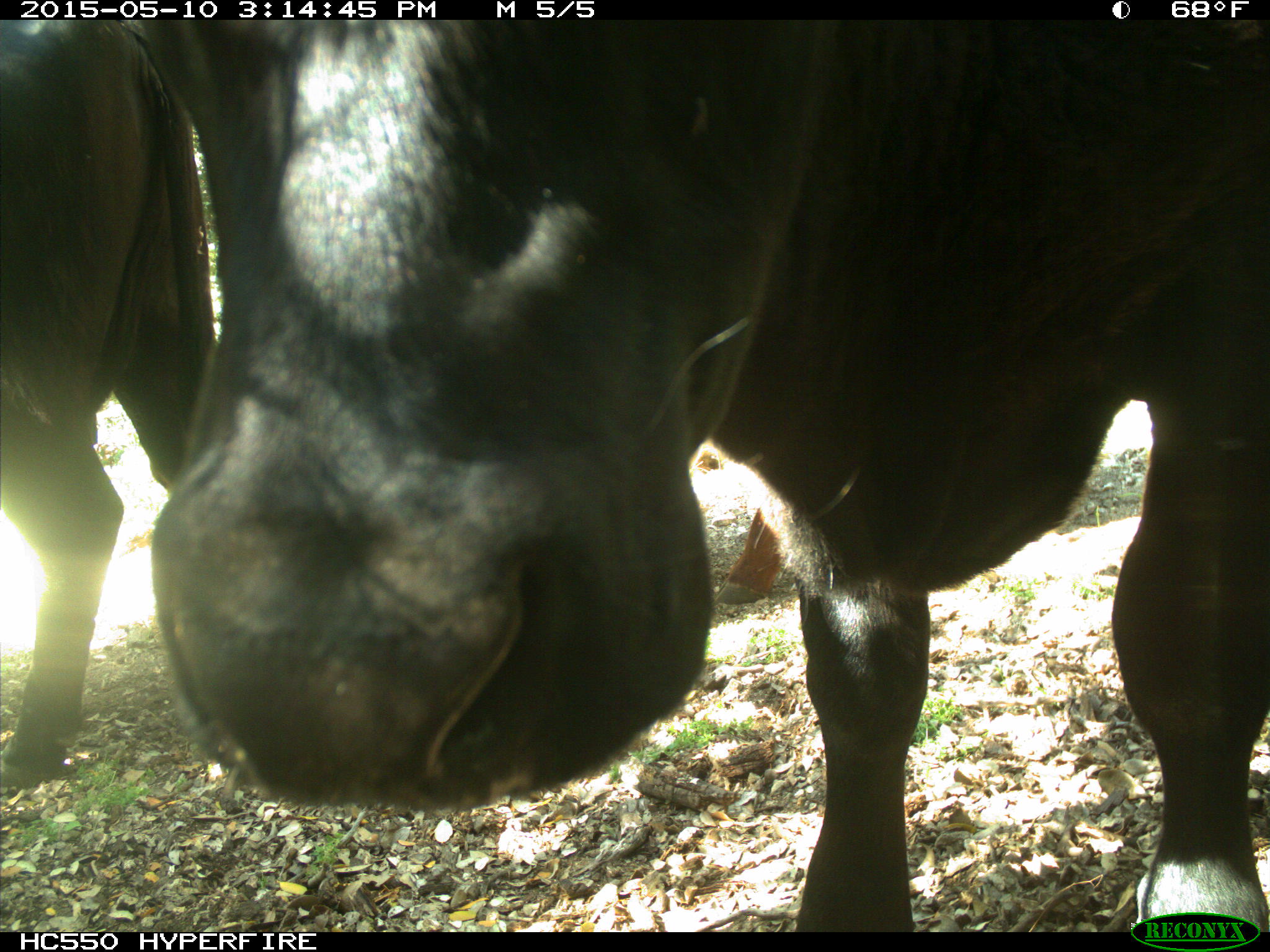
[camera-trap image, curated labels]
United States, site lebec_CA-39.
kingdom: Animalia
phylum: Chordata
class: Mammalia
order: Artiodactyla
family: Bovidae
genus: Bos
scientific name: Bos taurus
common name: domestic cow